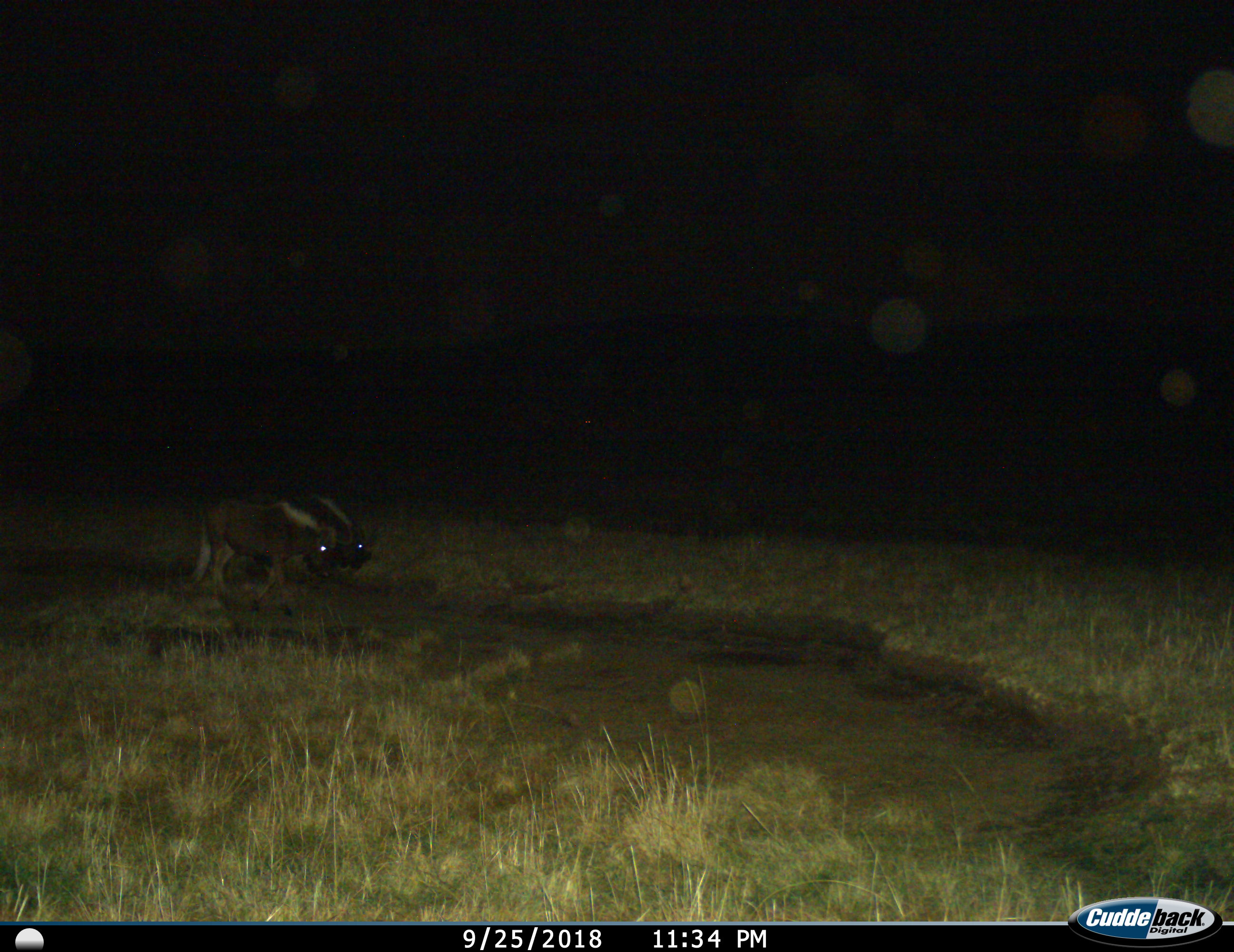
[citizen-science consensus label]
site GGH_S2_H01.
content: unidentified animal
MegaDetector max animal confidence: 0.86